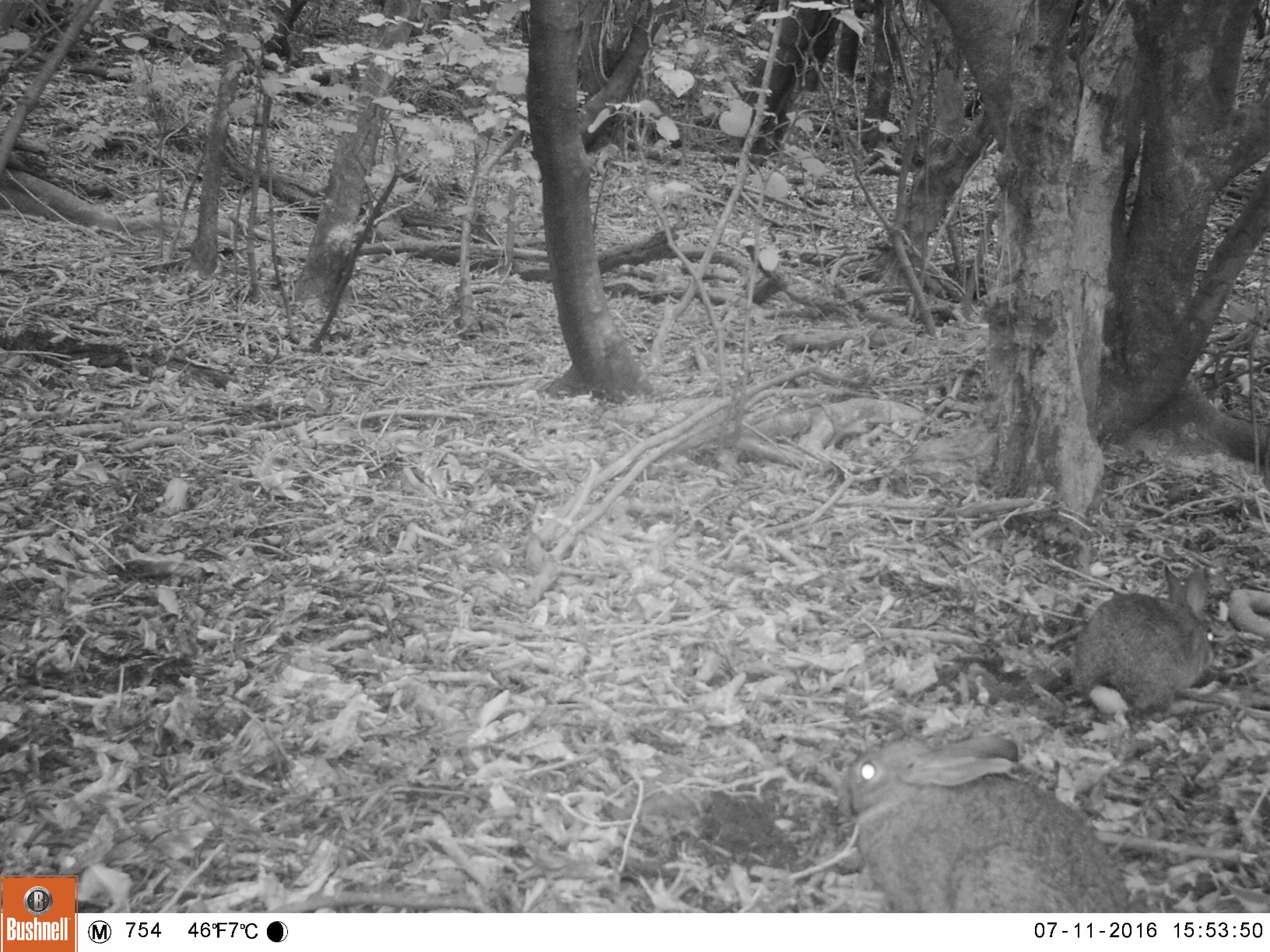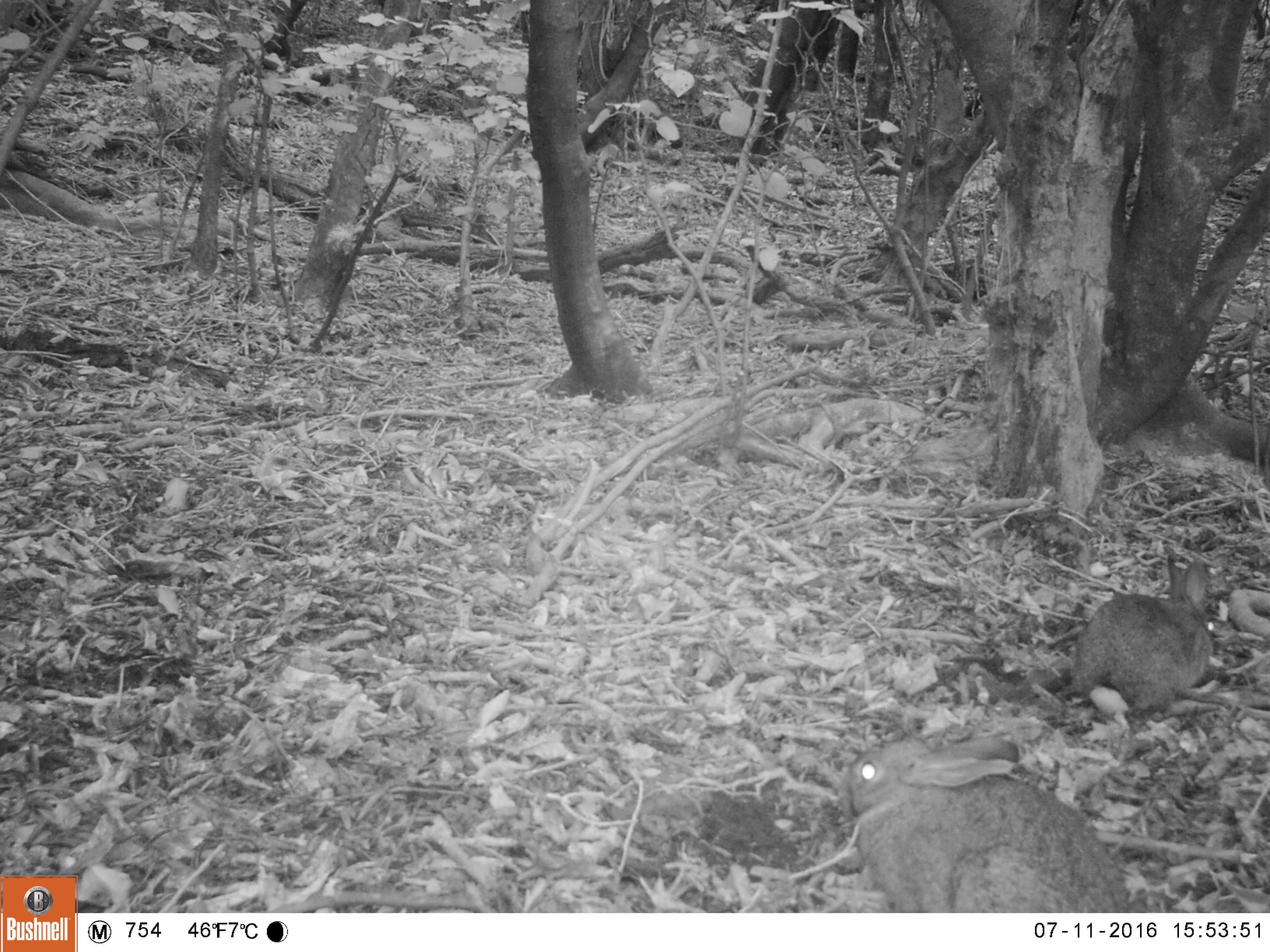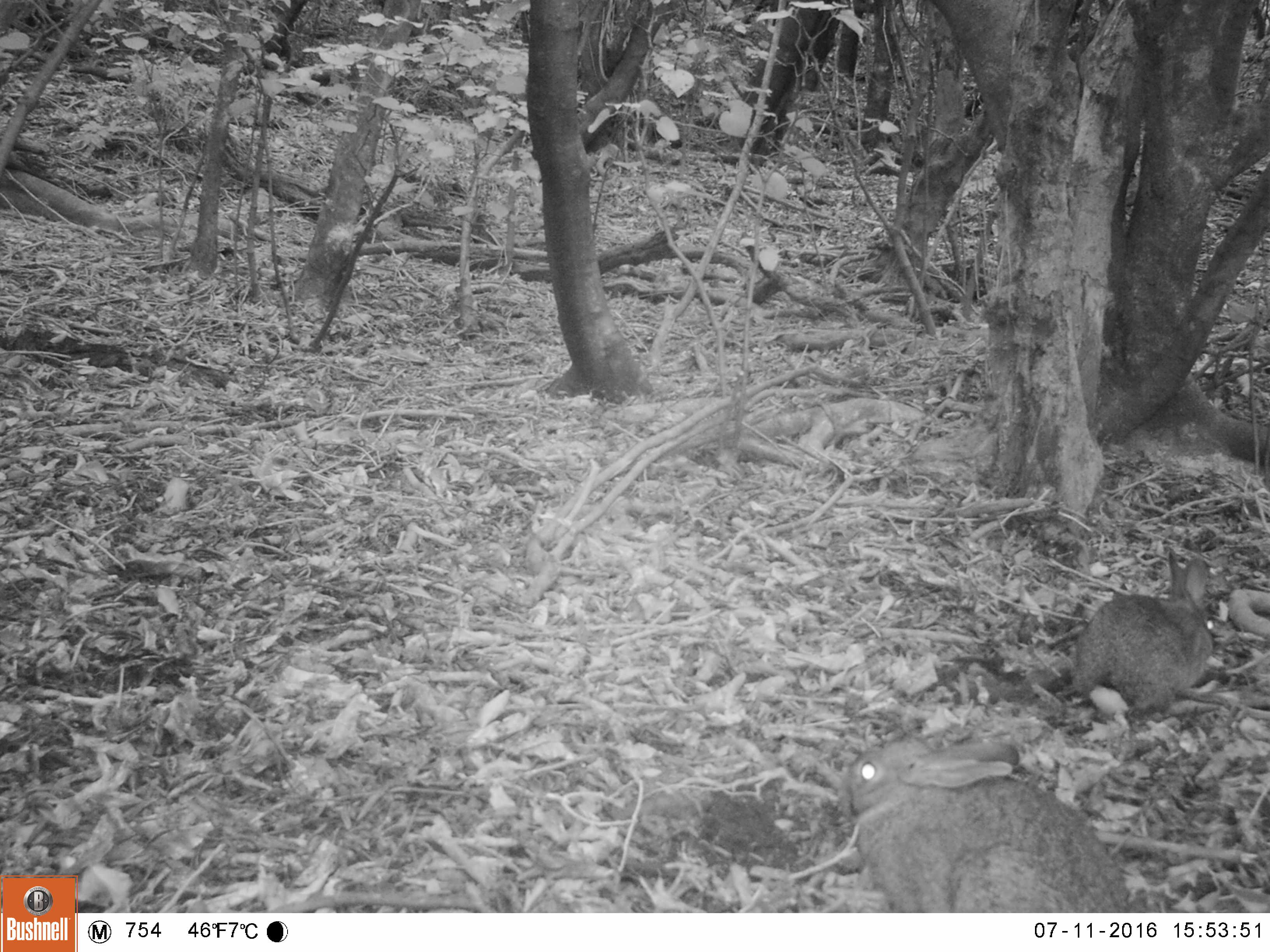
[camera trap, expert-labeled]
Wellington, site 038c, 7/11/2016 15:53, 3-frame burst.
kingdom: Animalia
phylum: Chordata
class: Mammalia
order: Lagomorpha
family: Leporidae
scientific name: Leporidae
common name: rabbit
Rabbit (Leporidae).